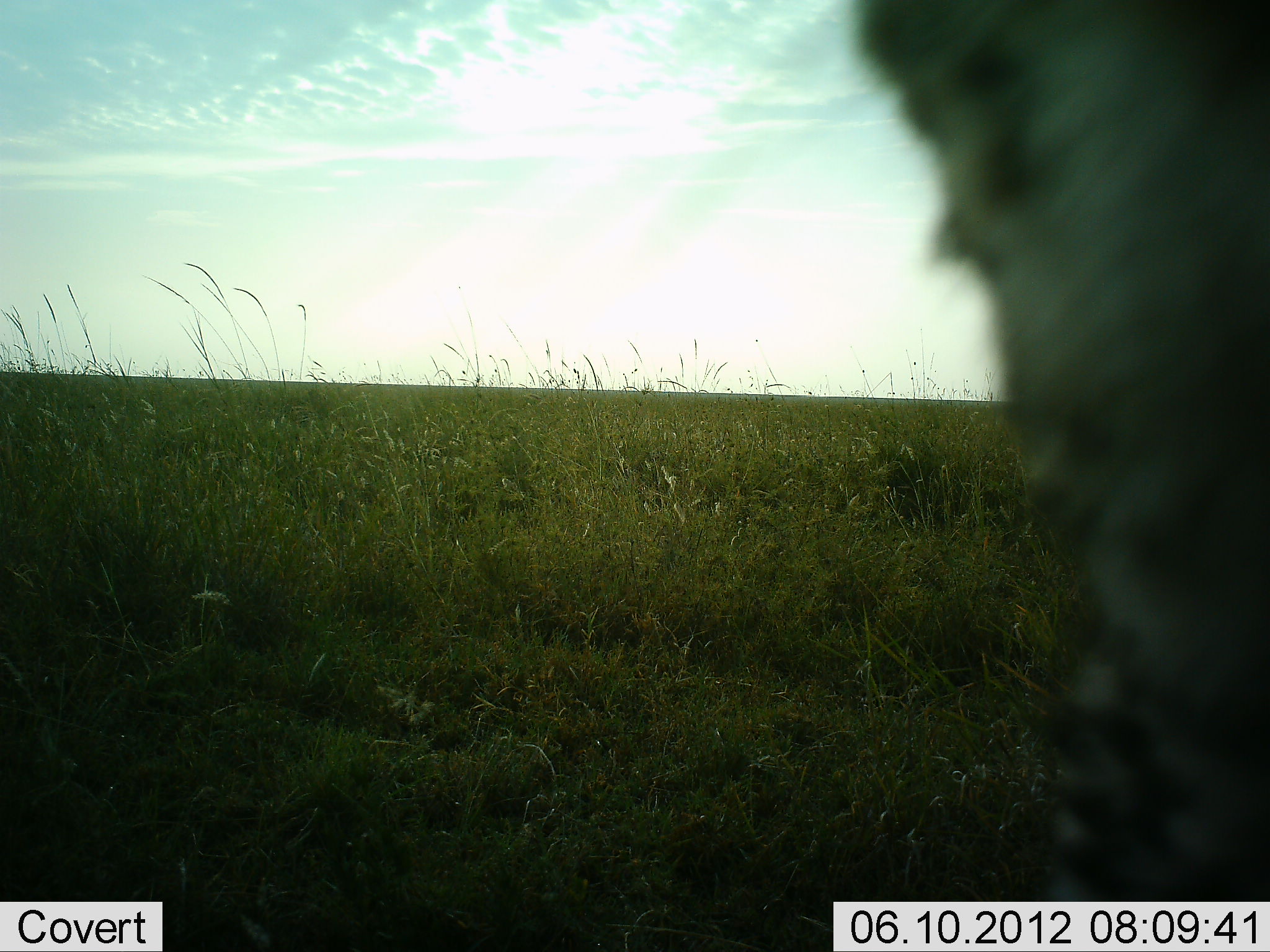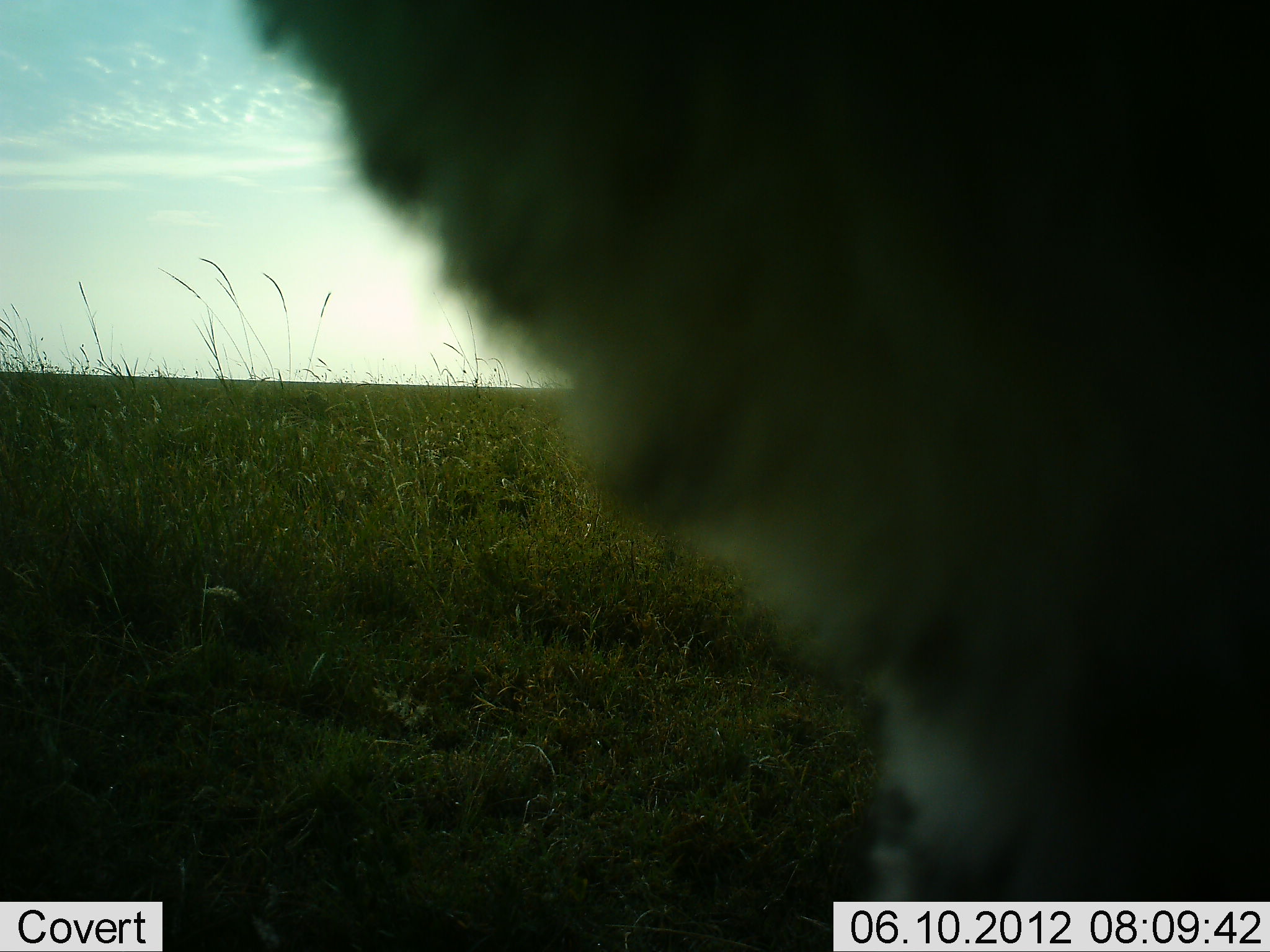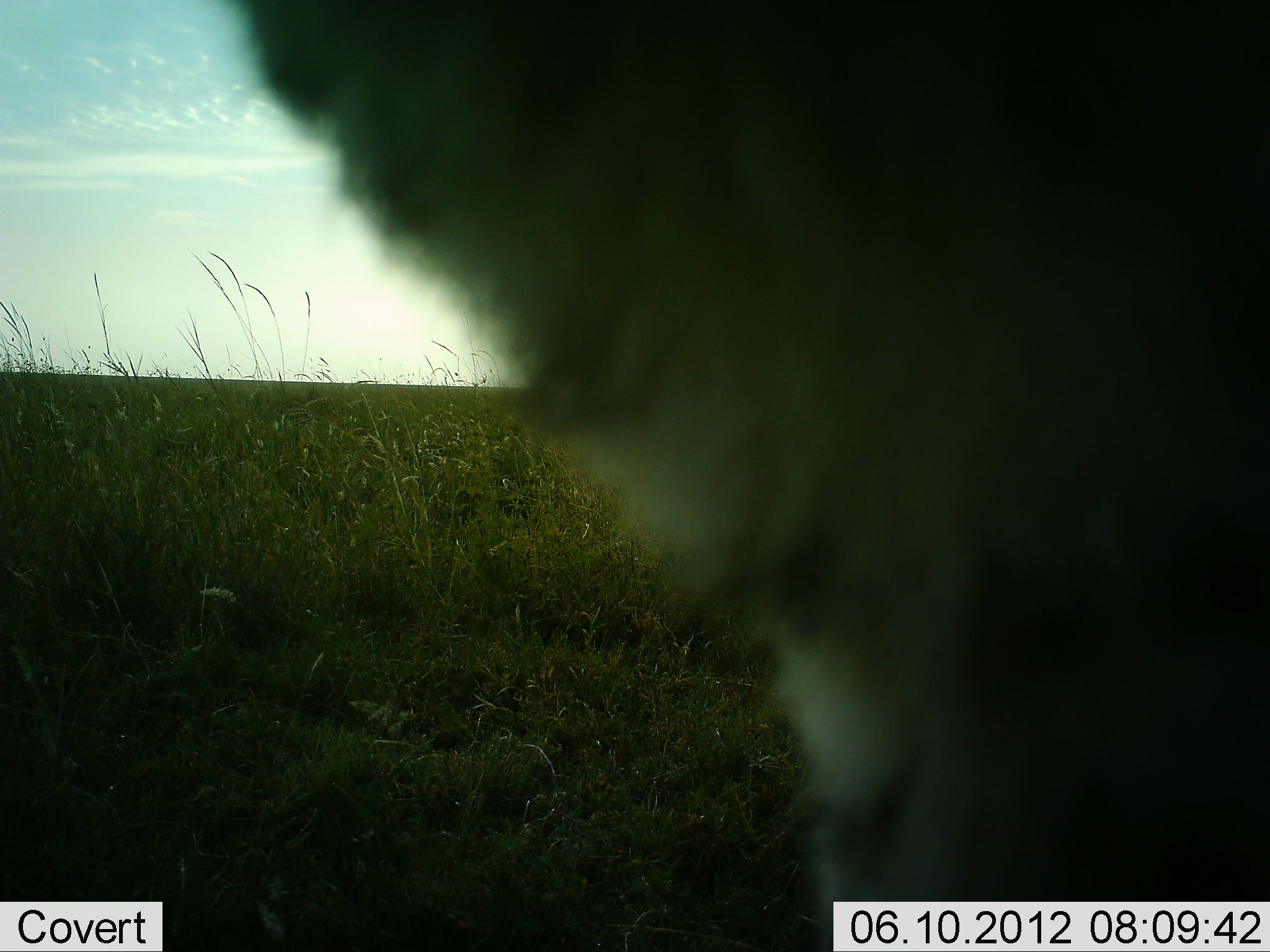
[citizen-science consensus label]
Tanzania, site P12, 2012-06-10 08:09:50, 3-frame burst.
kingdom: Animalia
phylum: Chordata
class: Mammalia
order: Carnivora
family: Felidae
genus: Acinonyx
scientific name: Acinonyx jubatus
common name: cheetah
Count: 1.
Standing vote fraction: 40%.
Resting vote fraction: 20%.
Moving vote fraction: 40%.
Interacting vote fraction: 0%.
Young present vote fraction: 0%.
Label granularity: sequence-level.